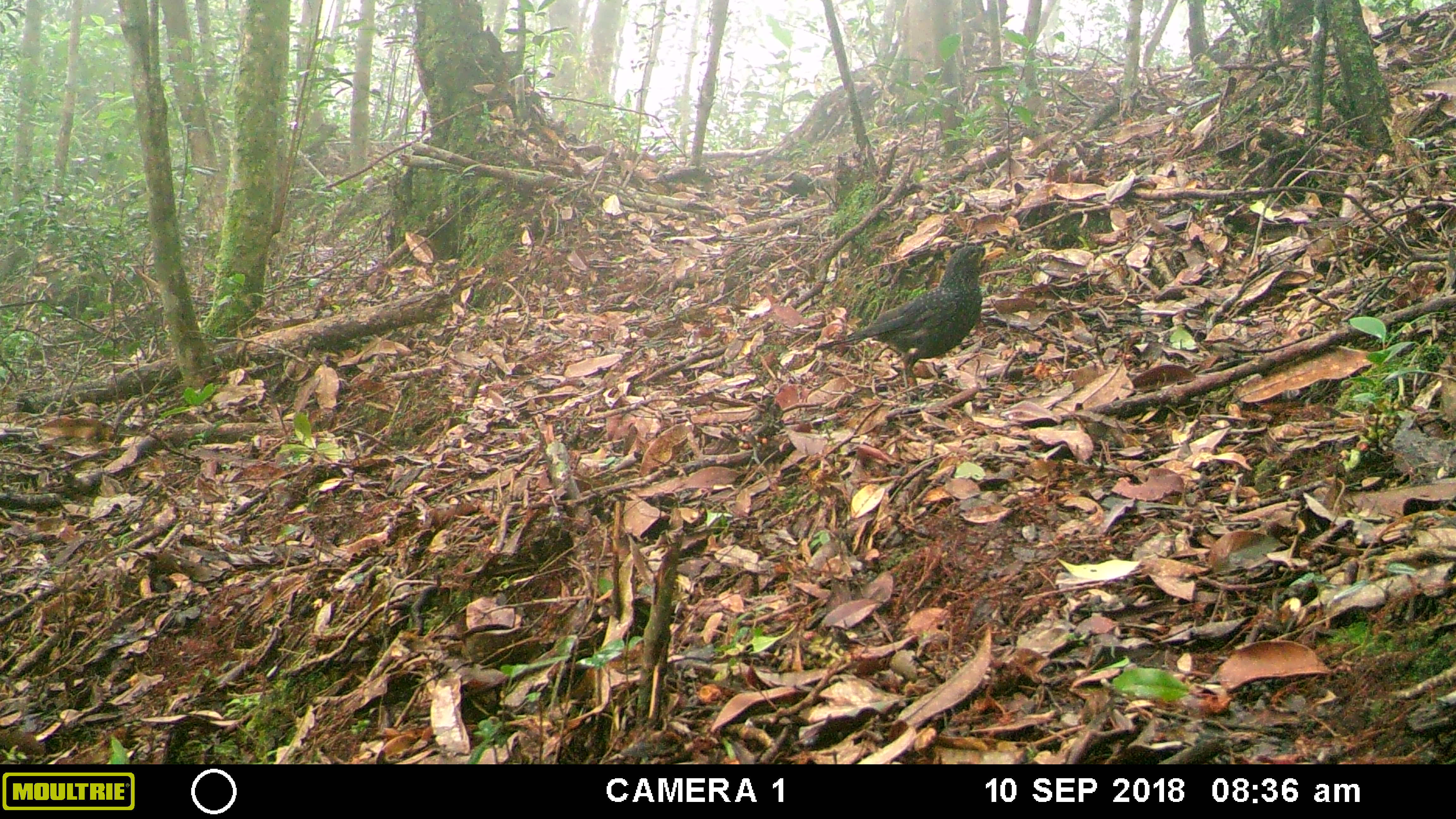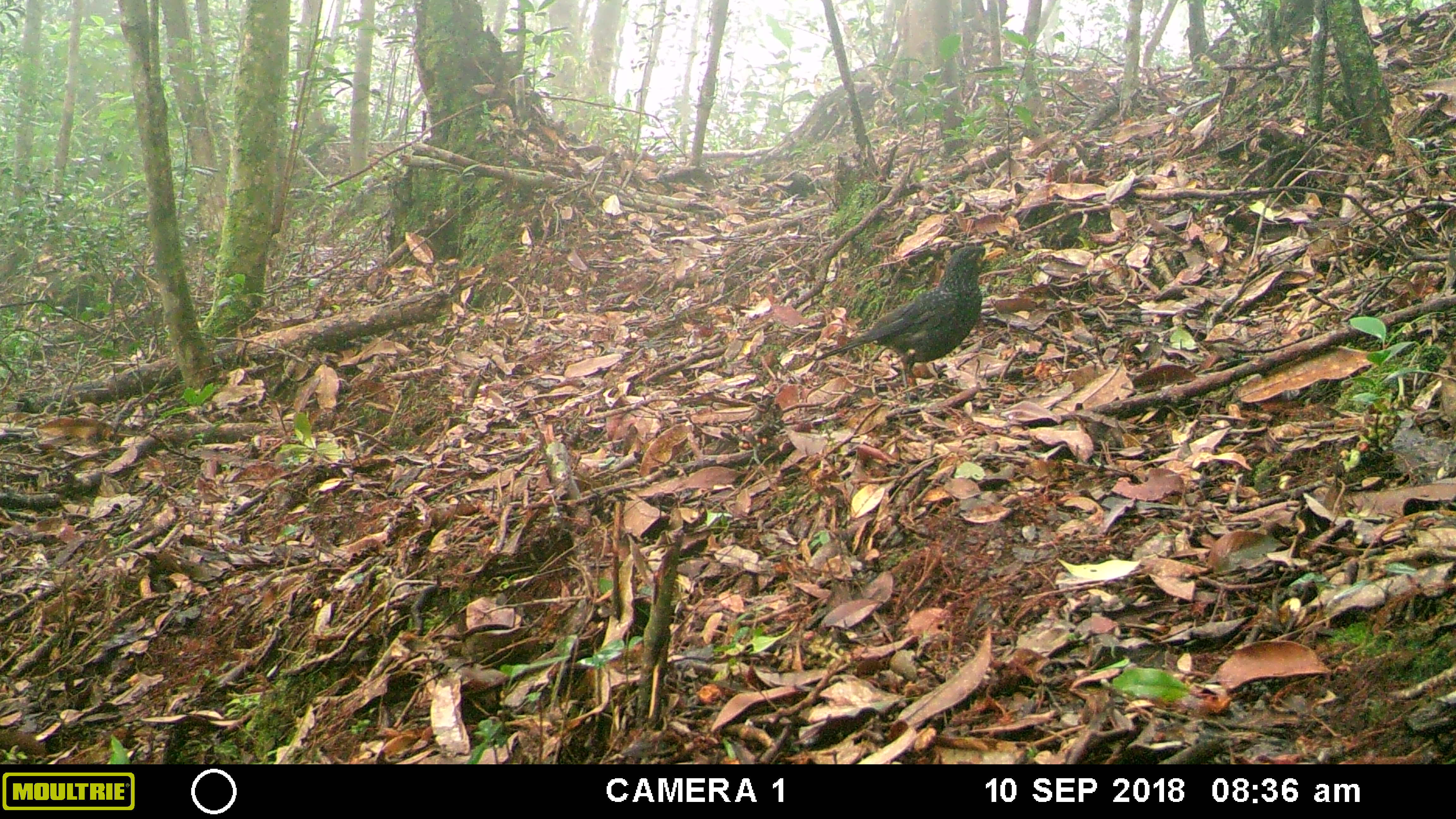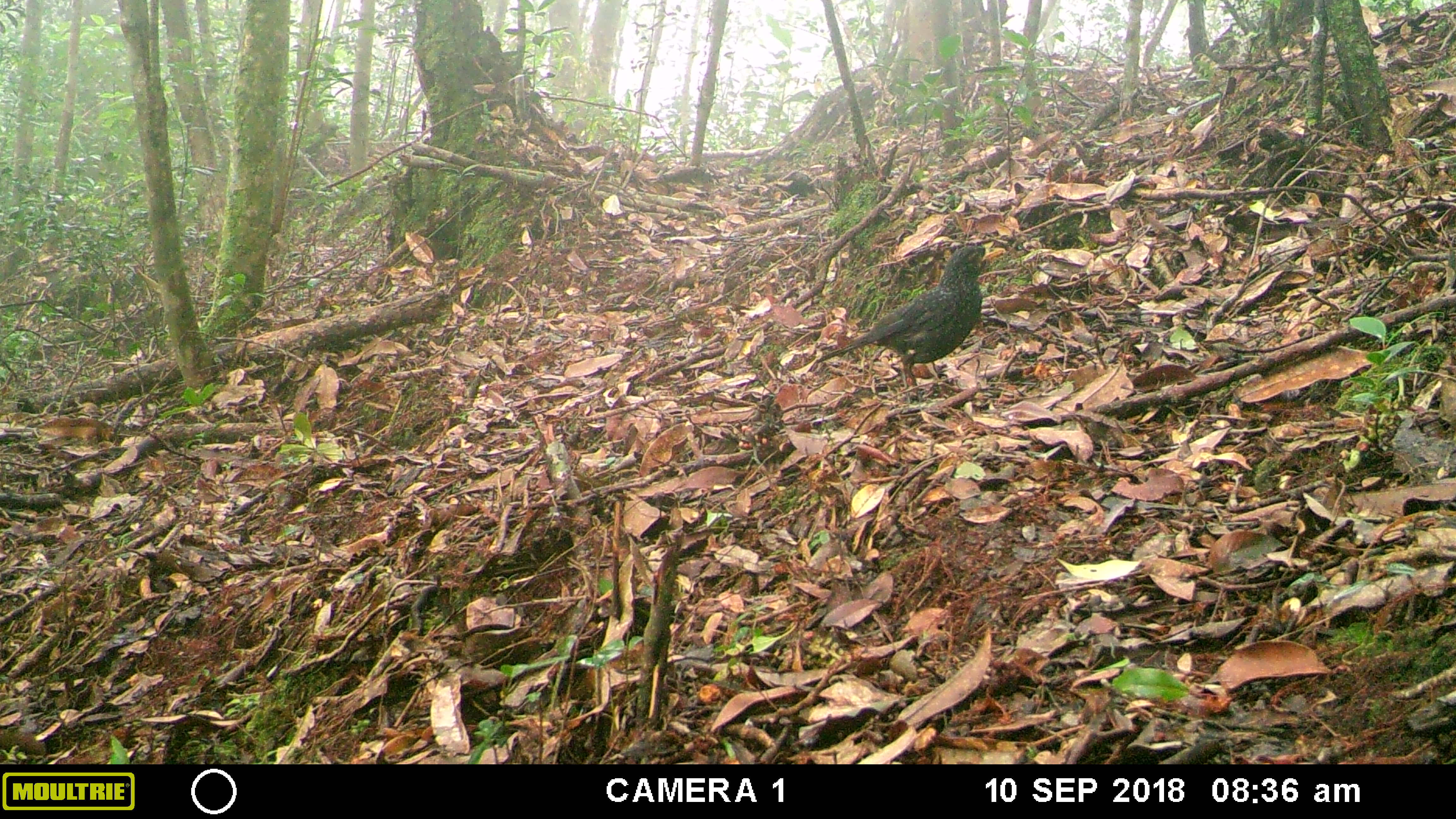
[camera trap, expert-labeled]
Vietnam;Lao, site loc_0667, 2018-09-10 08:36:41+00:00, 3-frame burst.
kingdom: Animalia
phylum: Chordata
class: Aves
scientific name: Aves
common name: bird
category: unidentified bird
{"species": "unidentified bird (bird) (Aves)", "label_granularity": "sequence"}